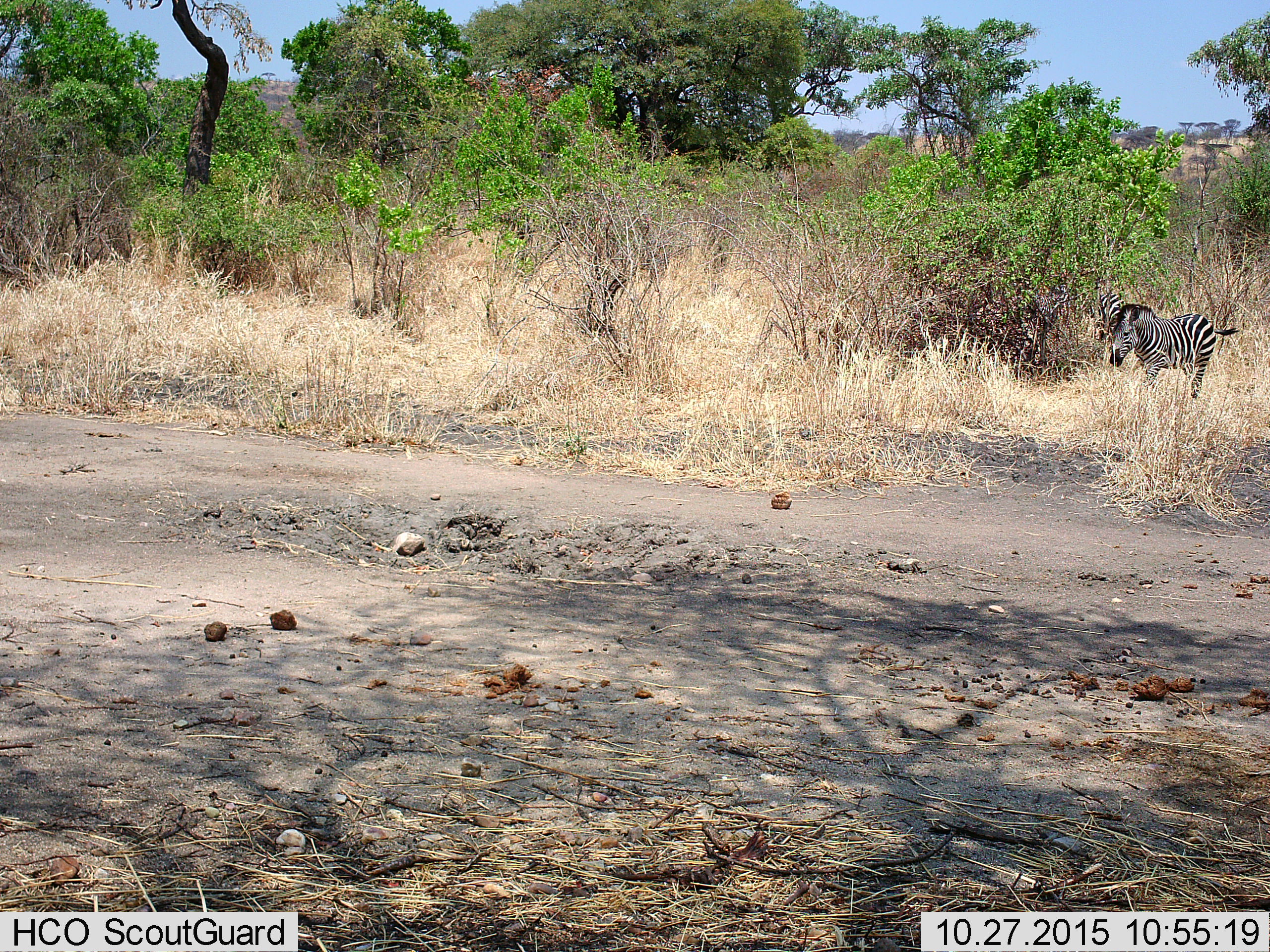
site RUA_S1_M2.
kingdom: Animalia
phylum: Chordata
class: Mammalia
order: Perissodactyla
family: Equidae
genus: Equus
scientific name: Equus quagga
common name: plains zebra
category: zebraplains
Zebraplains (plains zebra) (Equus quagga), count 2. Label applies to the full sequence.